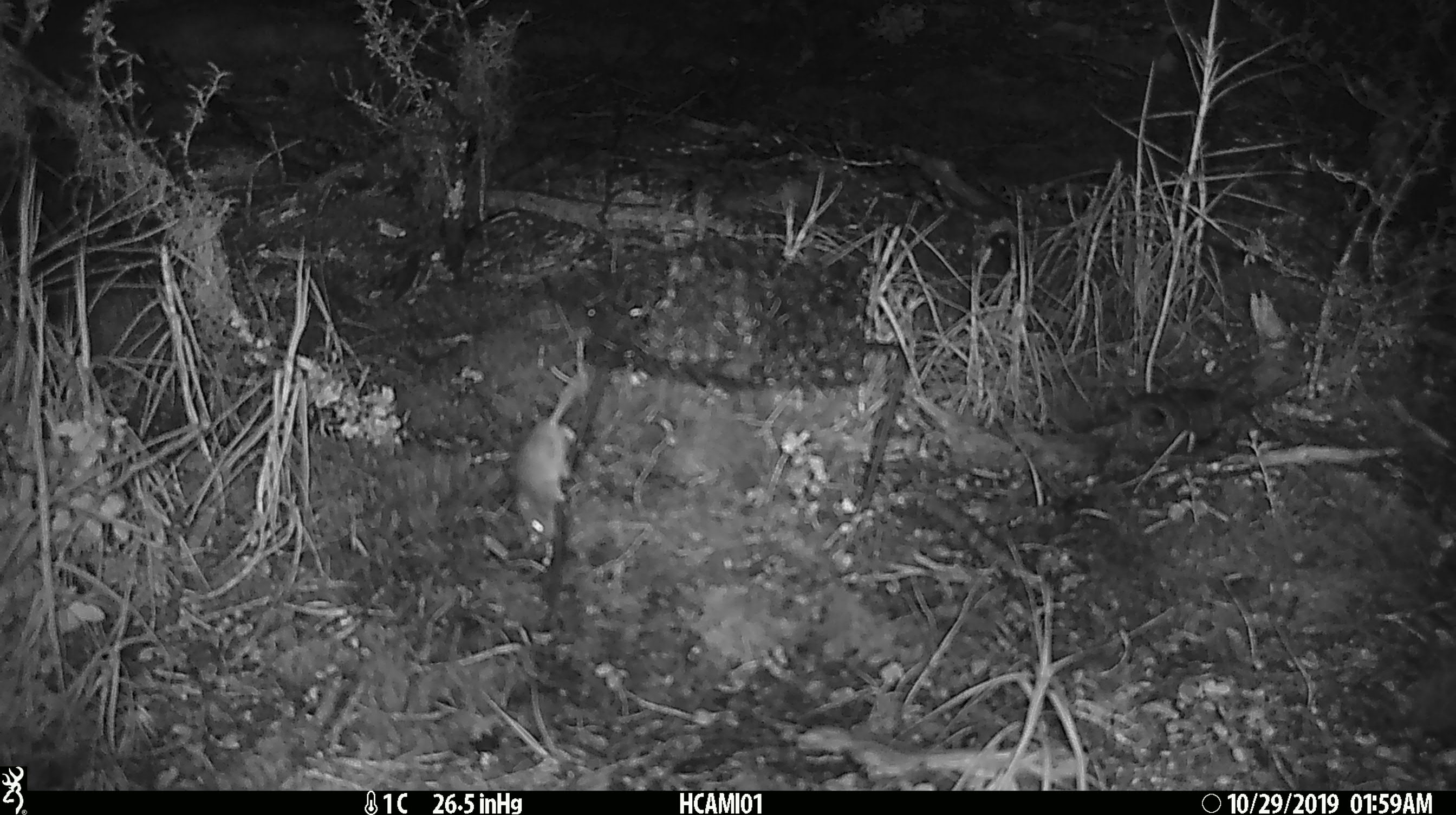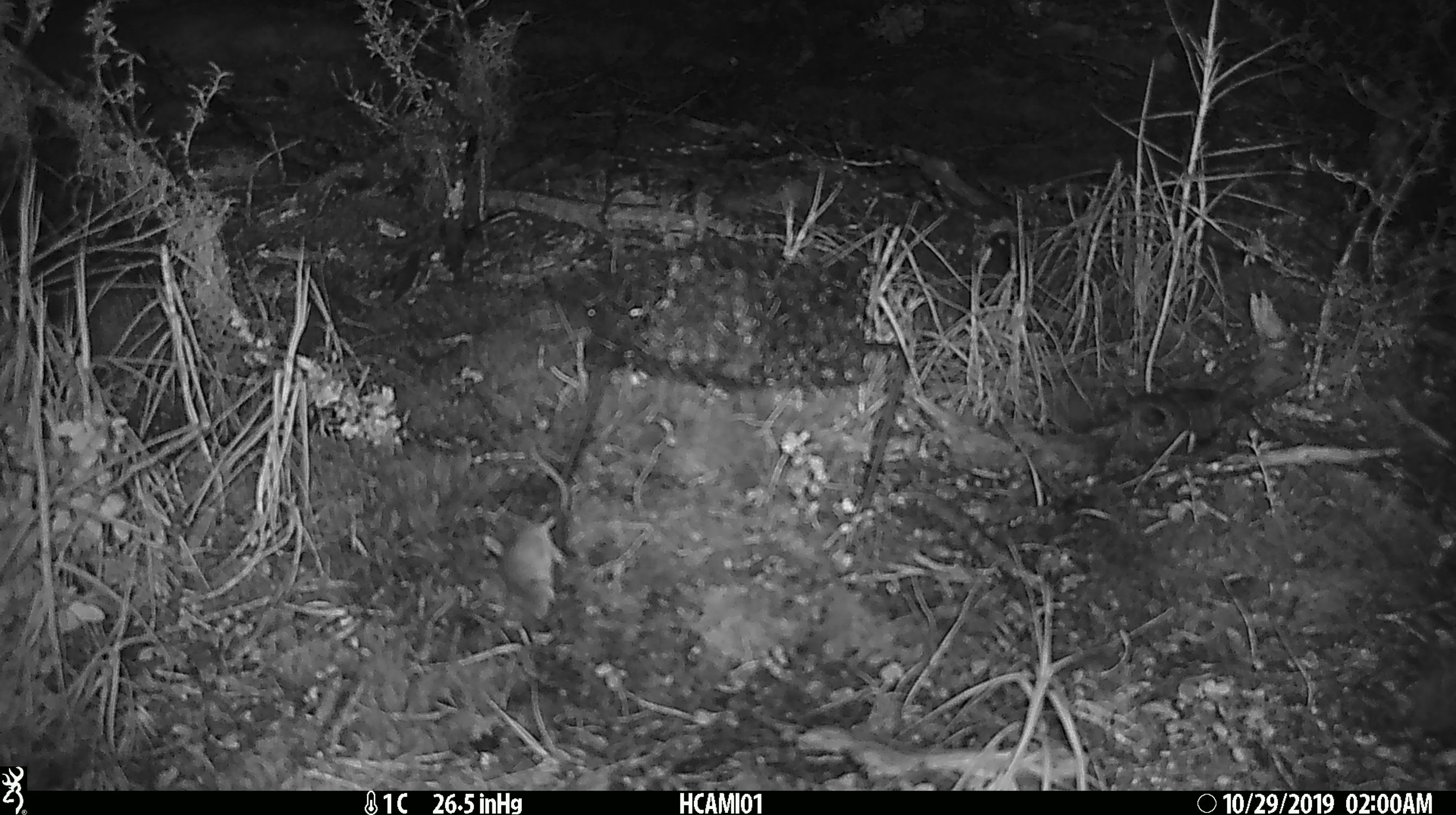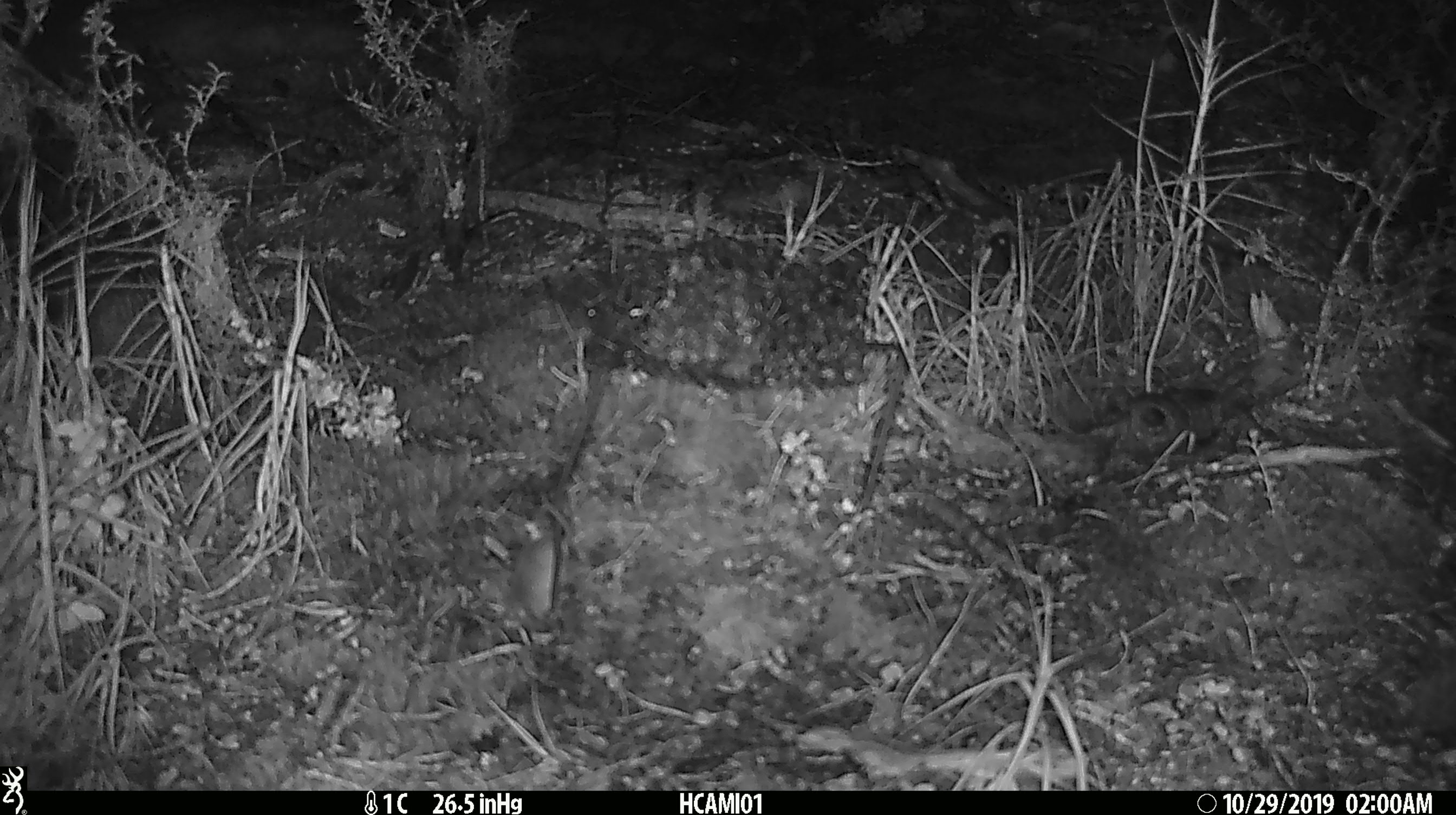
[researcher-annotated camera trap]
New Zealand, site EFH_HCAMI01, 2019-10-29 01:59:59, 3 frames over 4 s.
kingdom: Animalia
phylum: Chordata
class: Mammalia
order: Rodentia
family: Muridae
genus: Mus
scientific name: Mus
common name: mouse